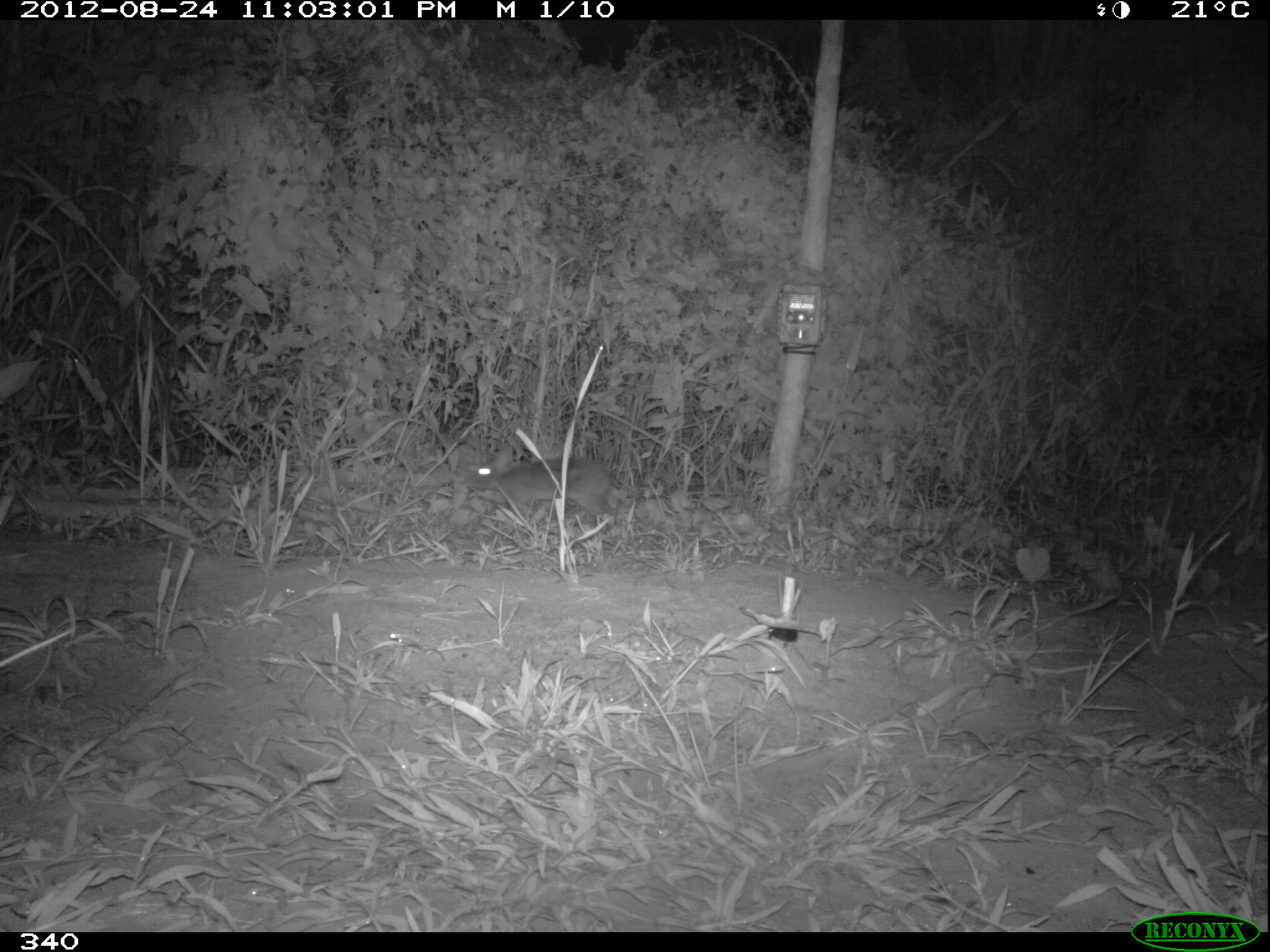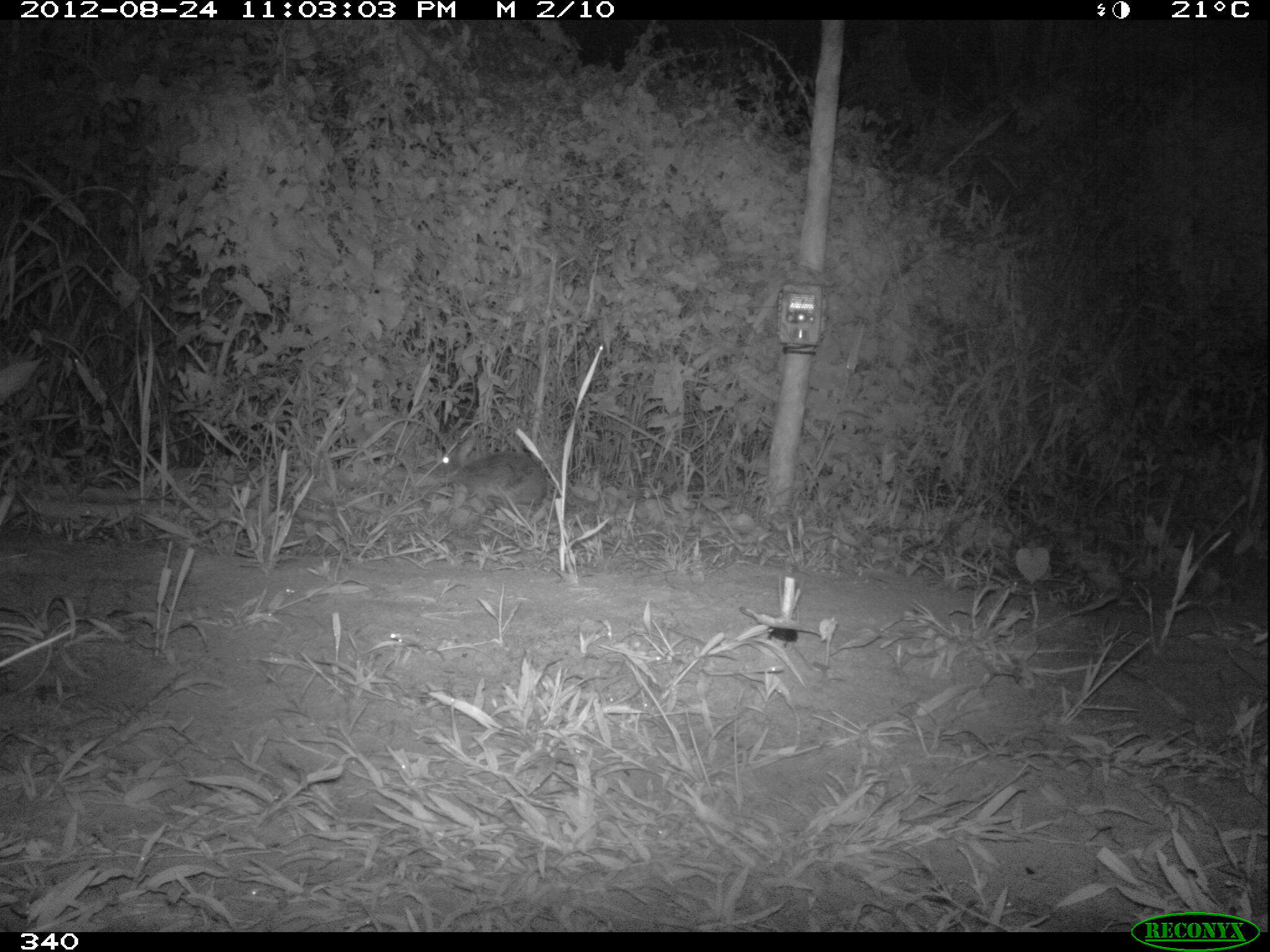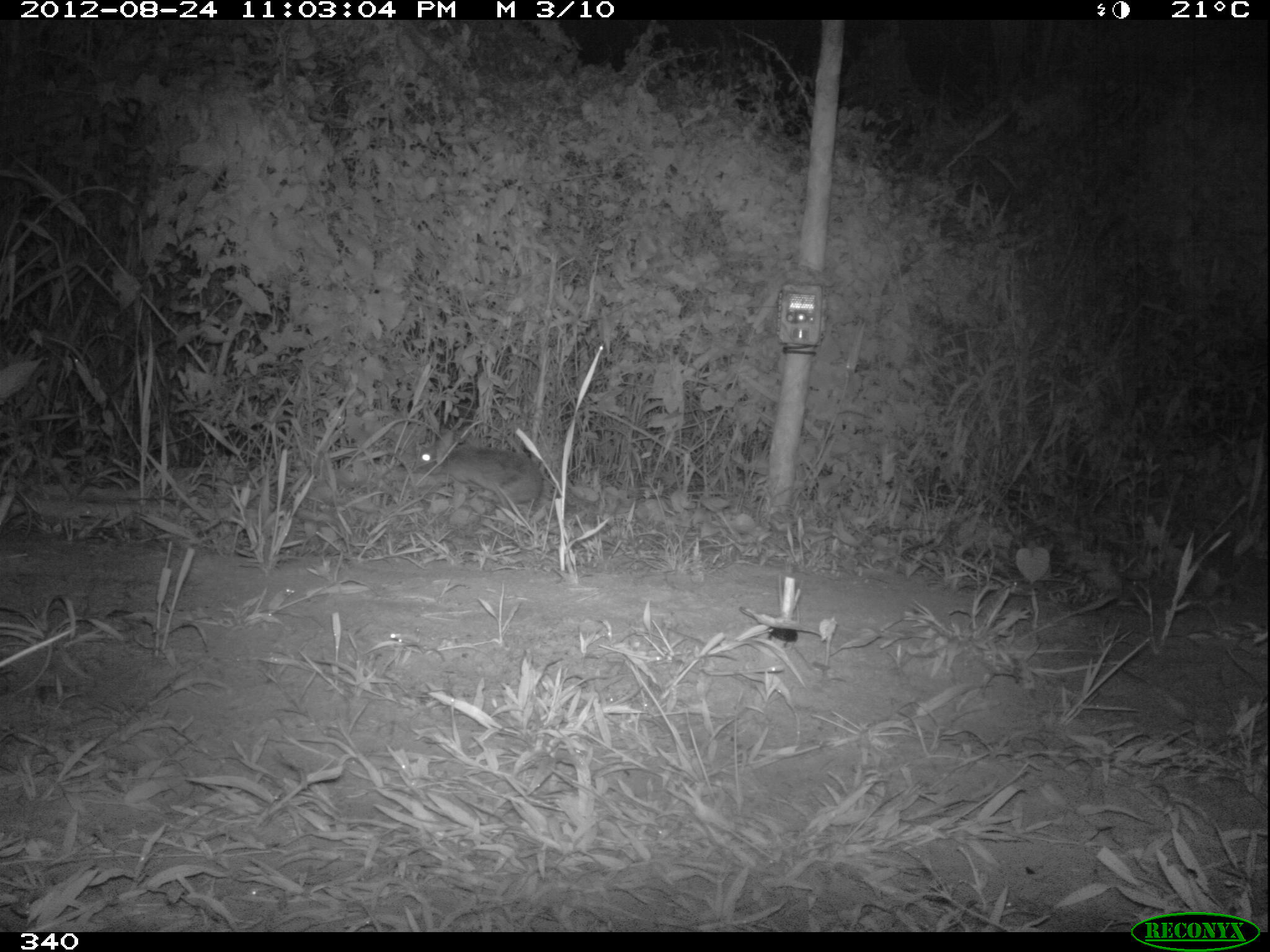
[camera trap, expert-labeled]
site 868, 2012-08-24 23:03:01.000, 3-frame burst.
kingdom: Animalia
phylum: Chordata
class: Mammalia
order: Lagomorpha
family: Leporidae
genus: Sylvilagus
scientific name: Sylvilagus brasiliensis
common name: tapeti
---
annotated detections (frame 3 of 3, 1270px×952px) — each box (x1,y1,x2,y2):
sylvilagus brasiliensis: (411,428,543,515)